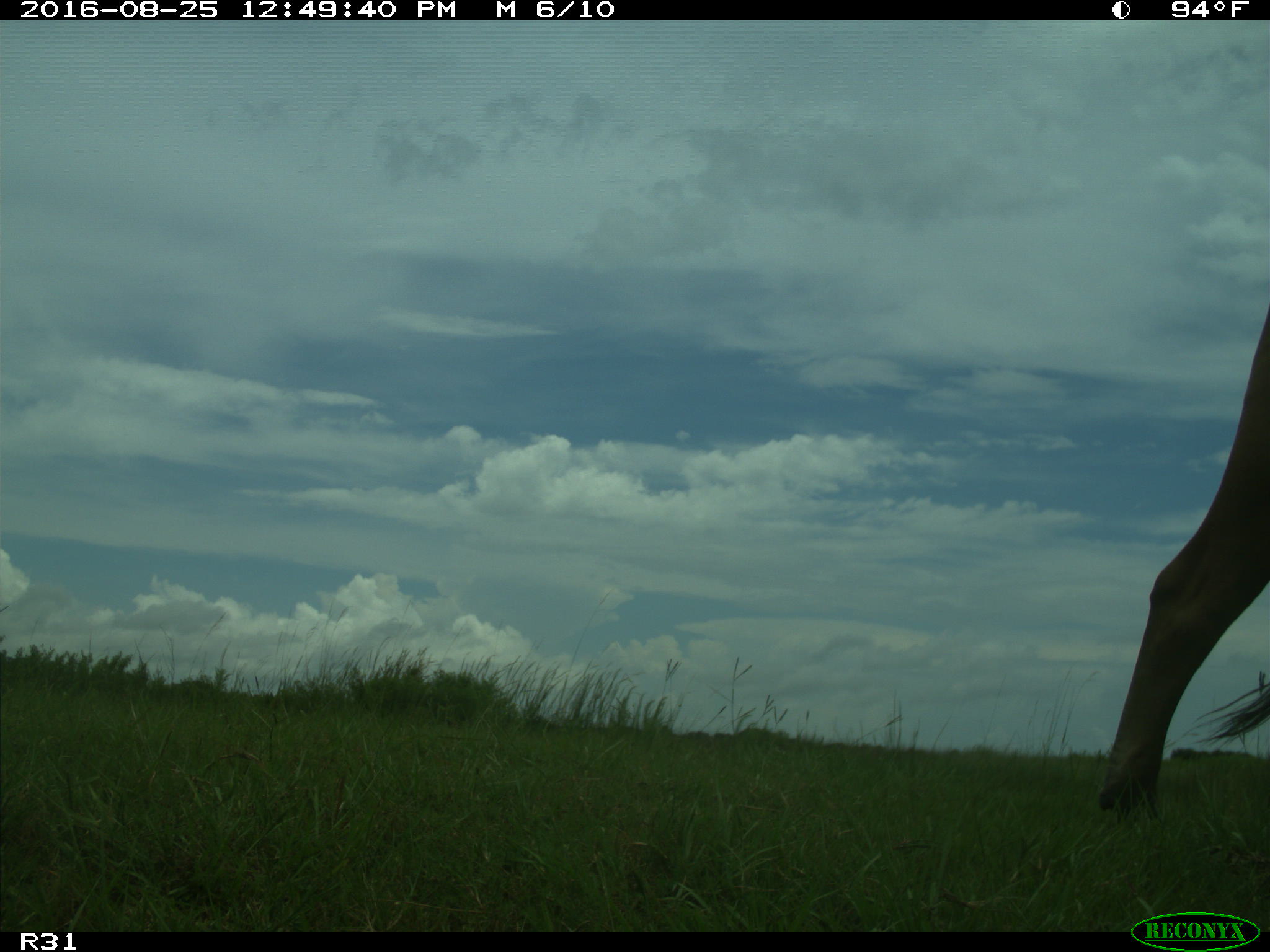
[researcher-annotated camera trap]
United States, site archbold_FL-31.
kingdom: Animalia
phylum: Chordata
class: Mammalia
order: Artiodactyla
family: Bovidae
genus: Bos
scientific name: Bos taurus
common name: domestic cow